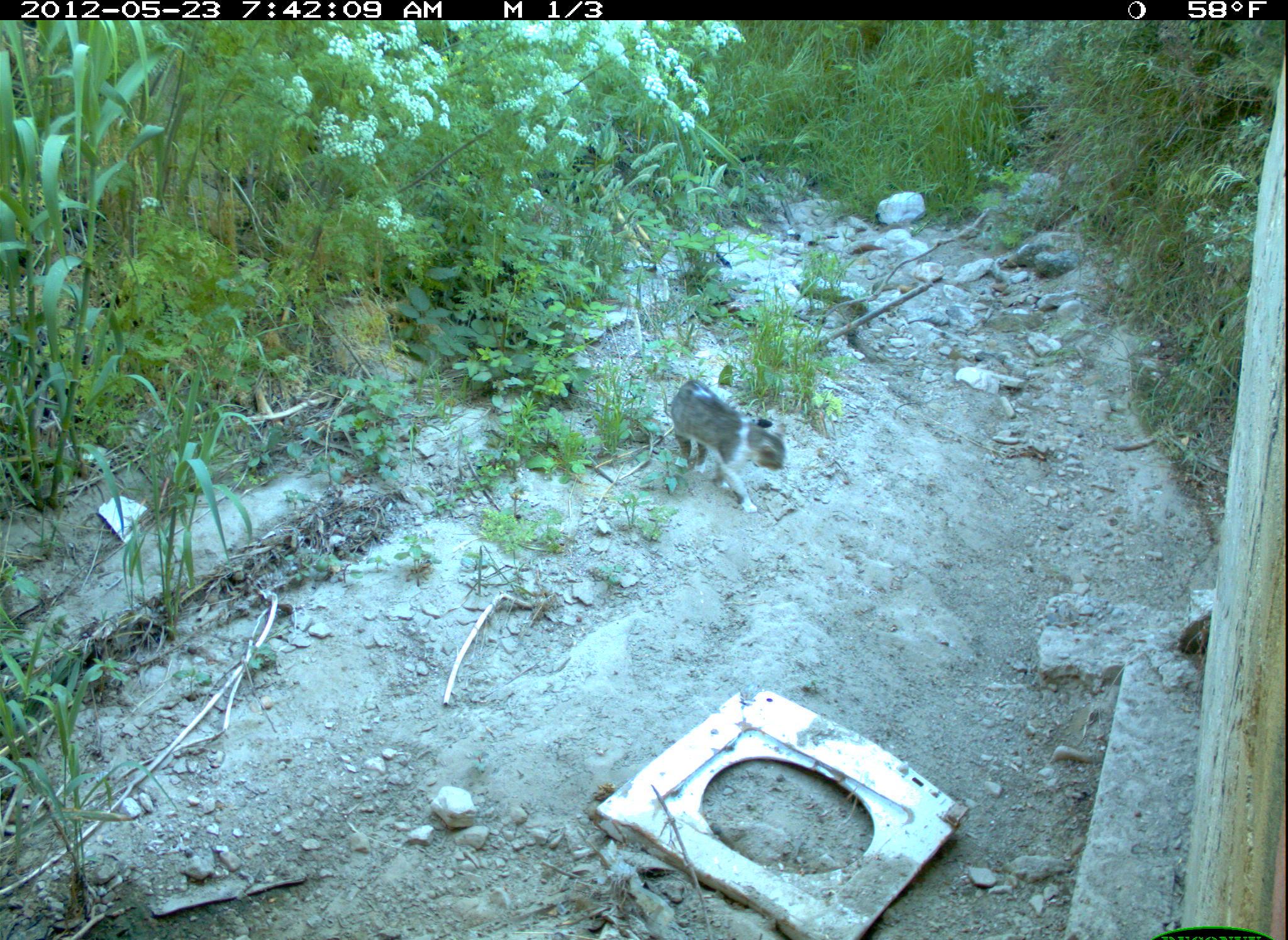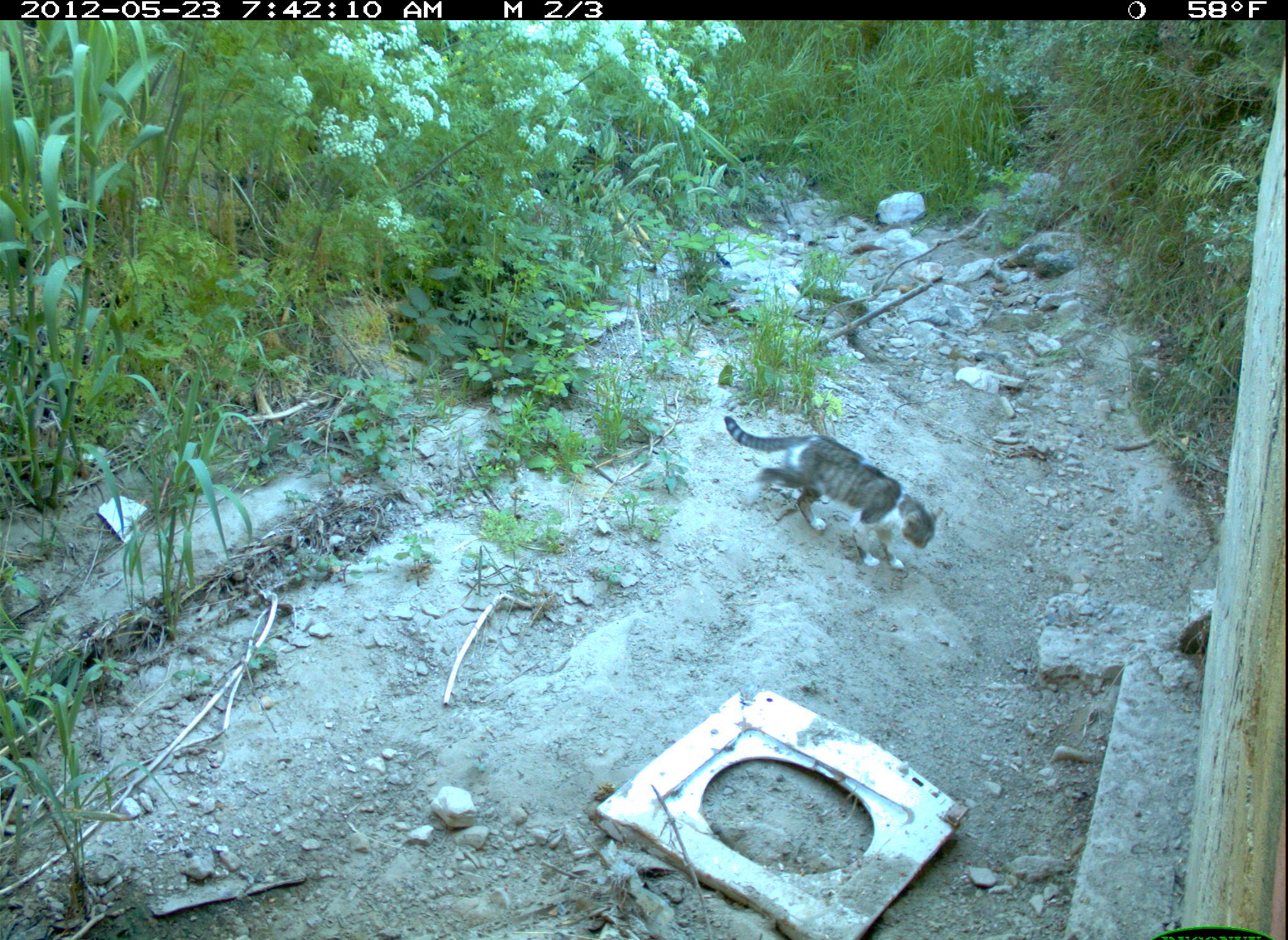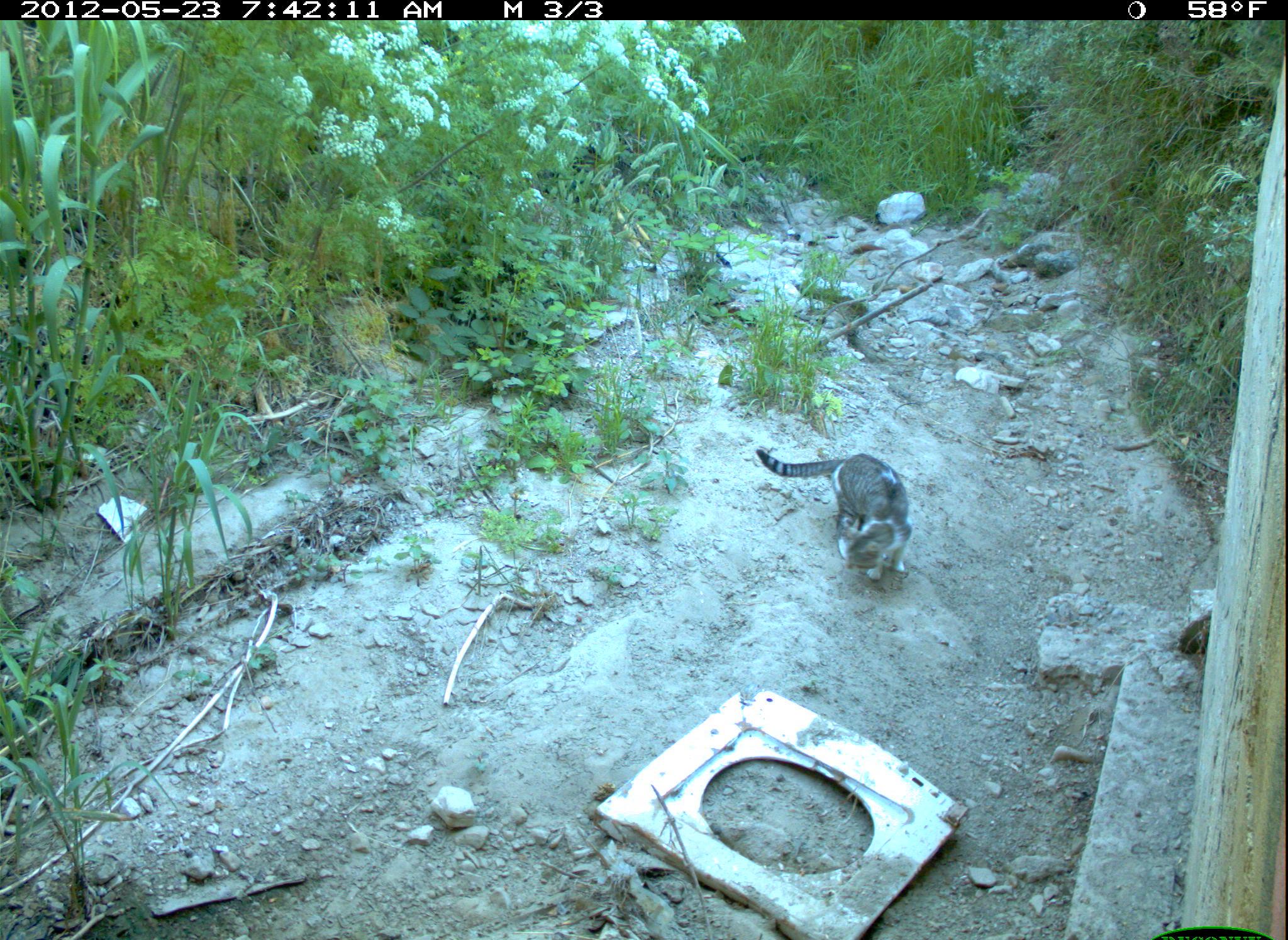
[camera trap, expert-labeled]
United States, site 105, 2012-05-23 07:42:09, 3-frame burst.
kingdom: Animalia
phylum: Chordata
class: Mammalia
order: Carnivora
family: Felidae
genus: Felis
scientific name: Felis catus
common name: cat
Cat (Felis catus).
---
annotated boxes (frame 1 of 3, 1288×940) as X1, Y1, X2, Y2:
cat: 655, 370, 797, 522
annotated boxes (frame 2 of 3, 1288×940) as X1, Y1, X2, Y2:
cat: 713, 404, 947, 583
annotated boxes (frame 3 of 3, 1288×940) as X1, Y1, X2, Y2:
cat: 747, 440, 918, 596